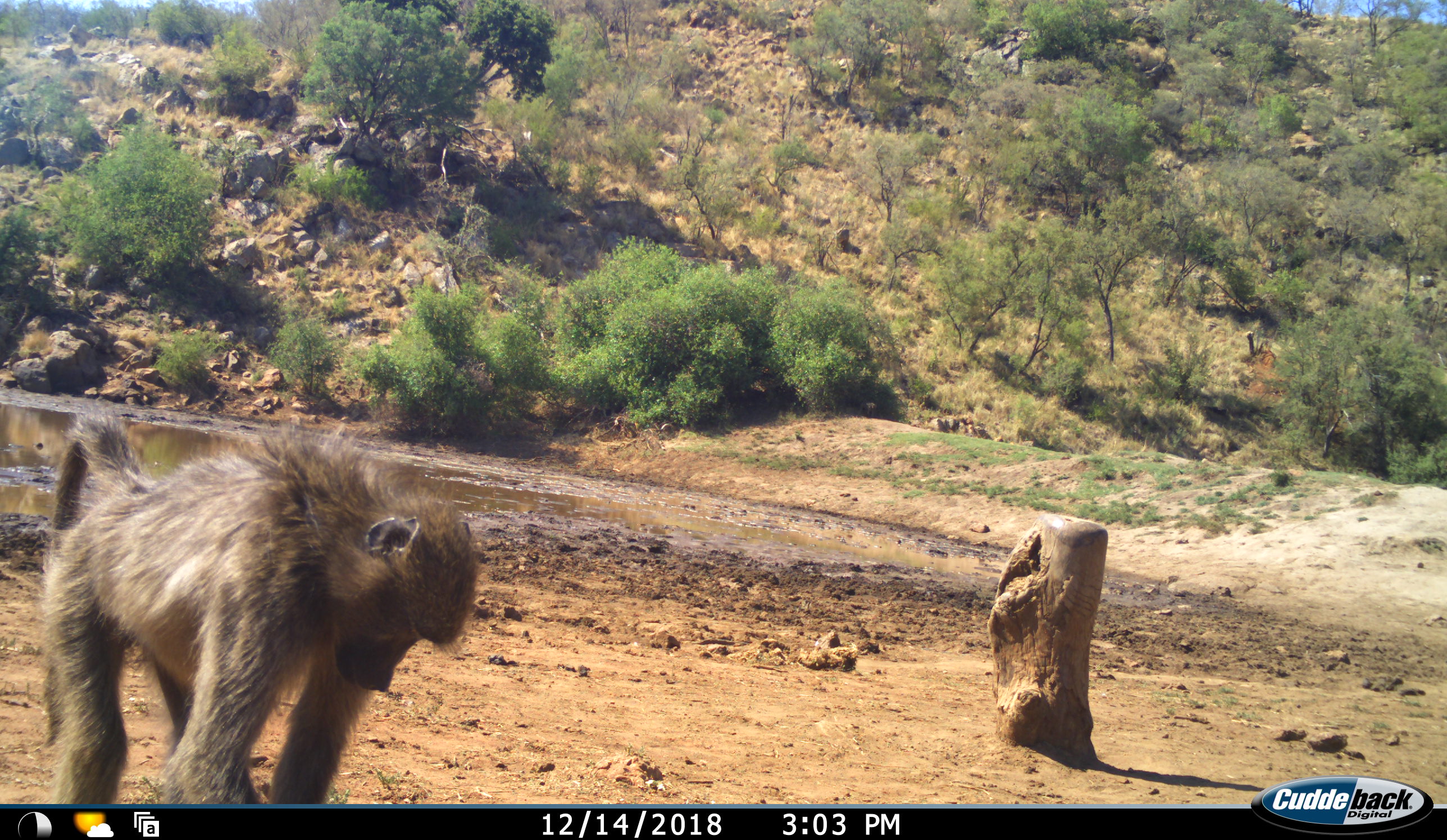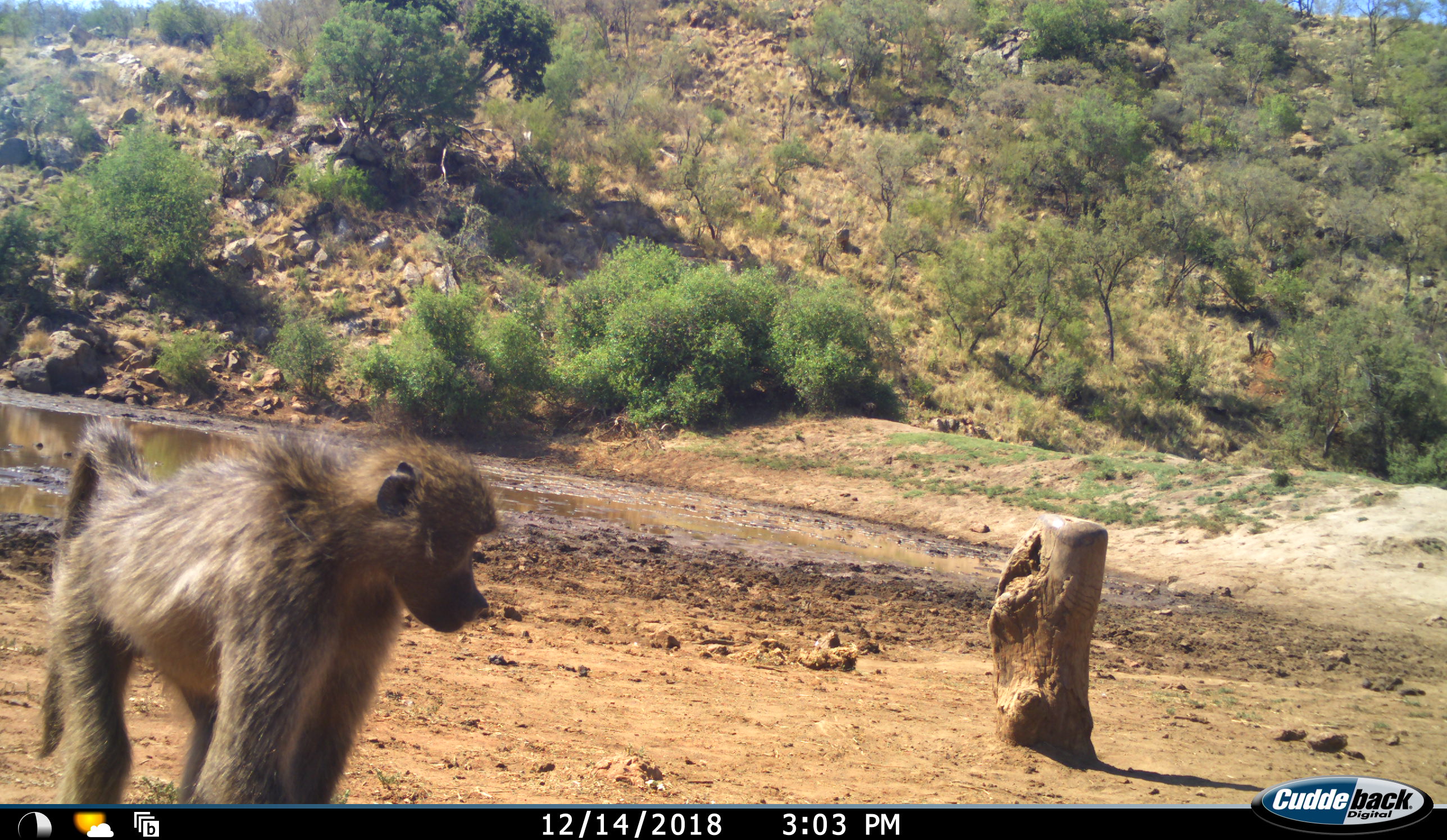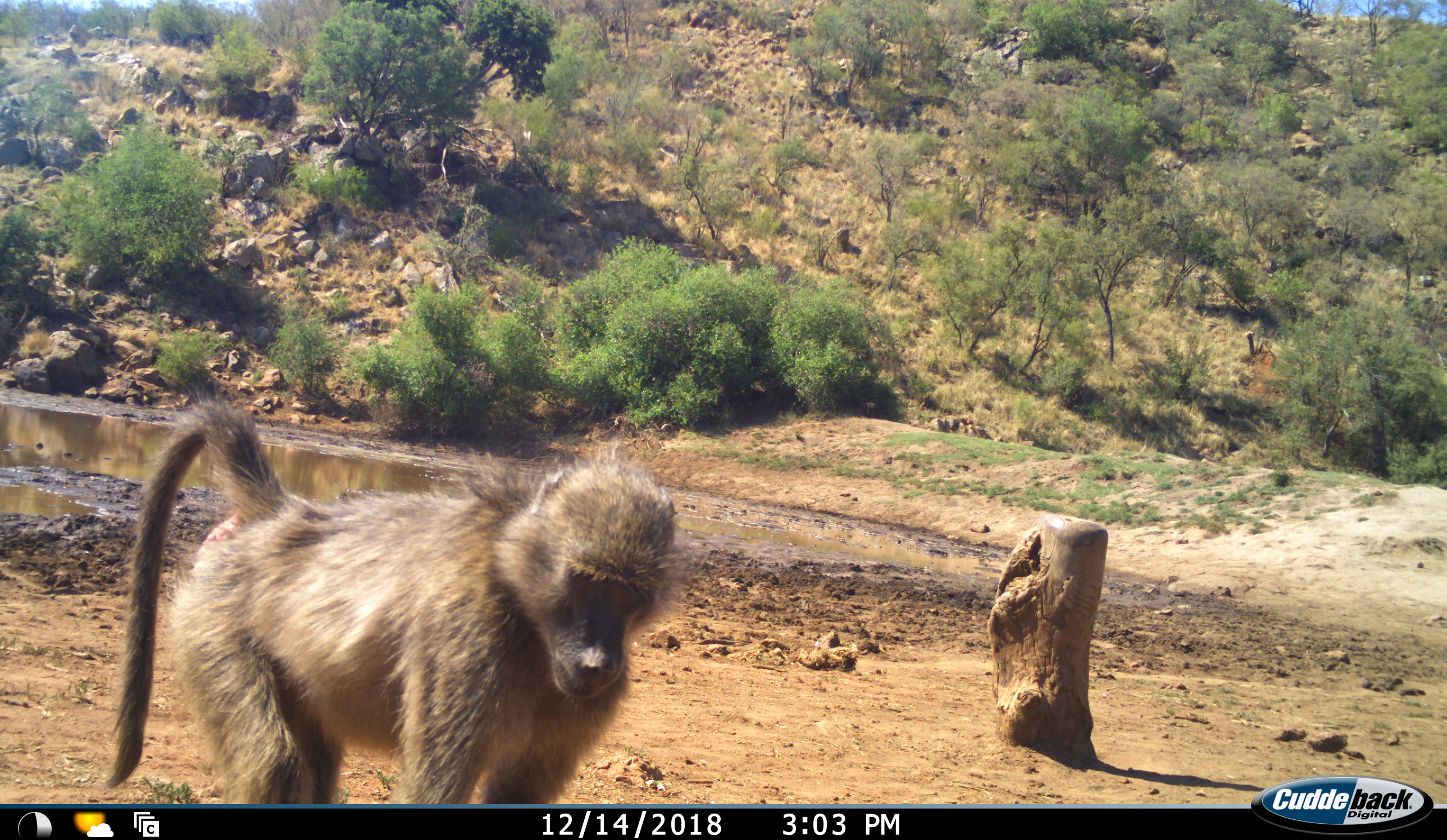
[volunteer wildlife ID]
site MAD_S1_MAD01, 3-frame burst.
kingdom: Animalia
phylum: Chordata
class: Mammalia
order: Primates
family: Cercopithecidae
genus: Papio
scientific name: Papio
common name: baboon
Baboon (Papio), count 1. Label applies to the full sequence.